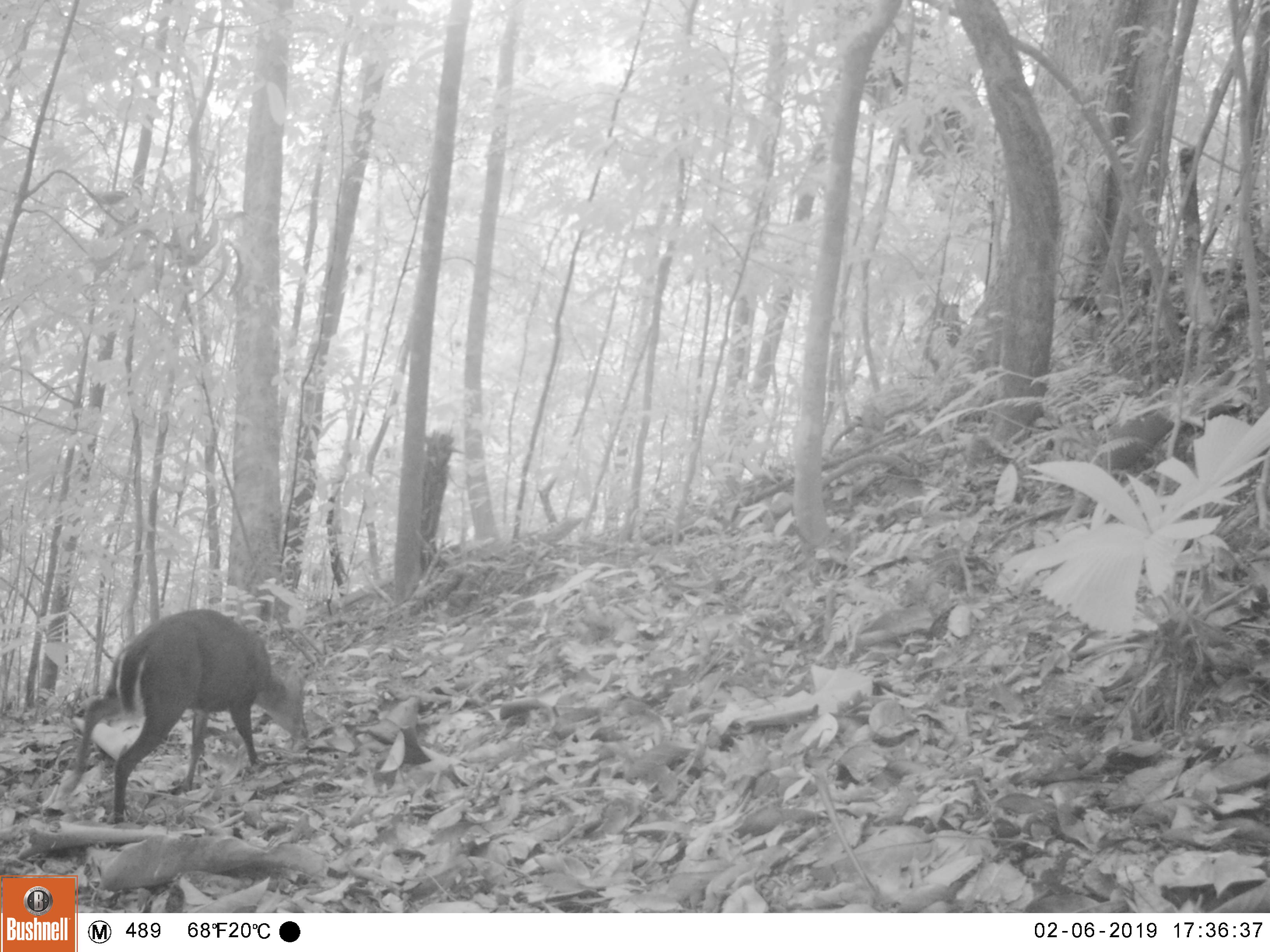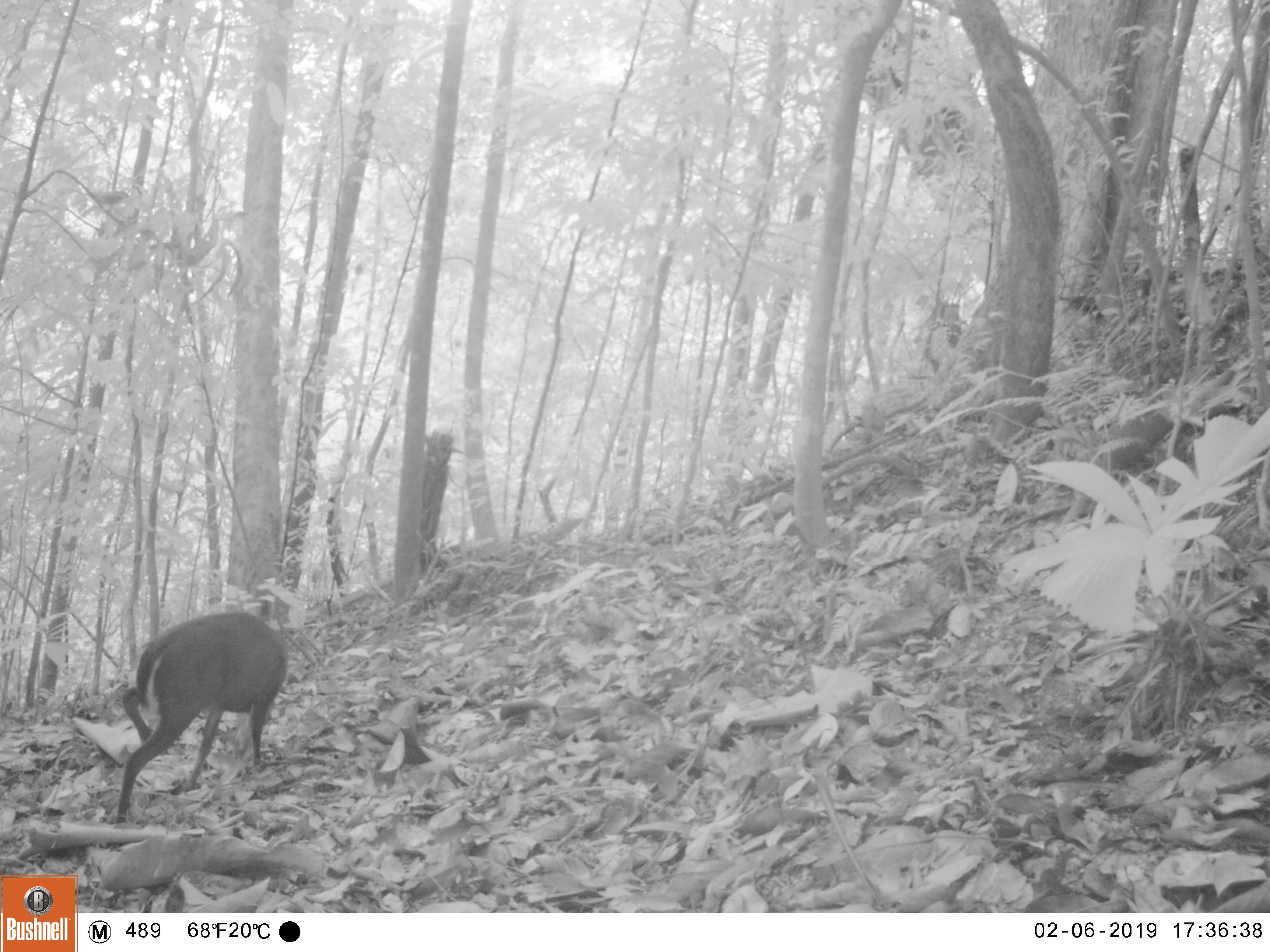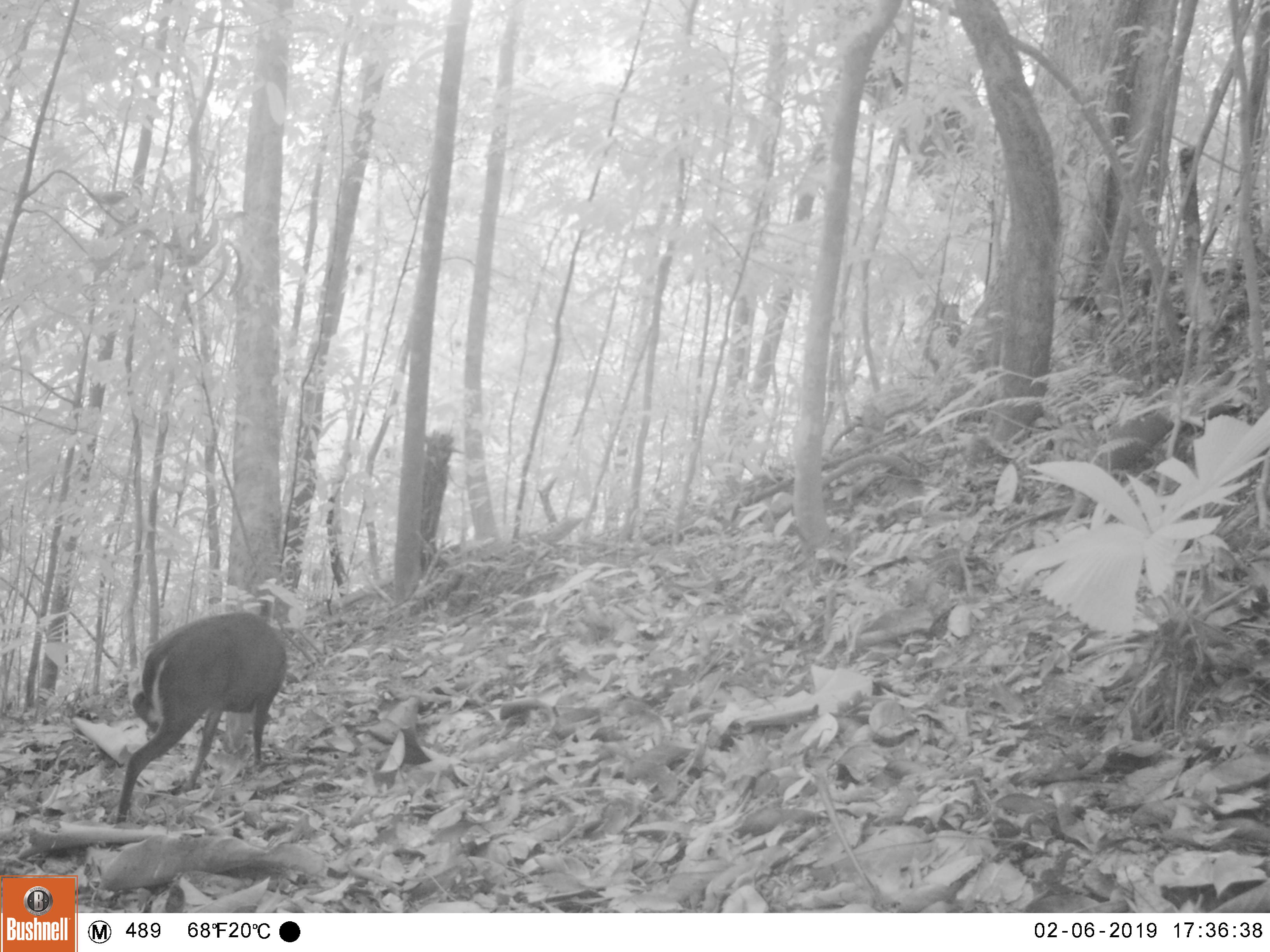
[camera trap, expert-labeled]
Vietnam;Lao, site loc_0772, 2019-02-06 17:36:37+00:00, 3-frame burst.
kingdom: Animalia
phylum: Chordata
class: Mammalia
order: Artiodactyla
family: Cervidae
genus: Muntiacus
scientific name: Muntiacus rooseveltorum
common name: roosevelt's muntjac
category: roosevelts muntjac group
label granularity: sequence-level